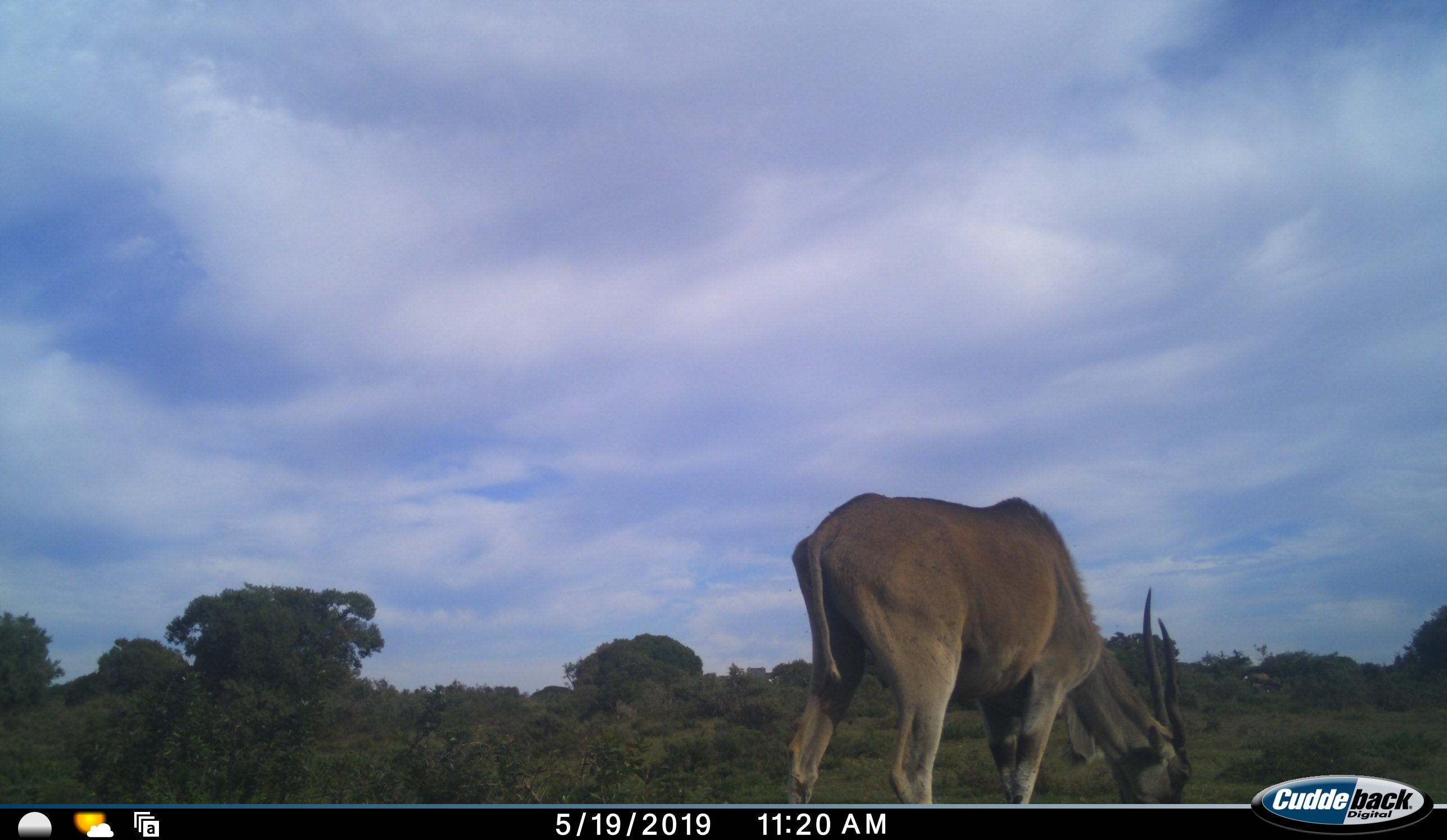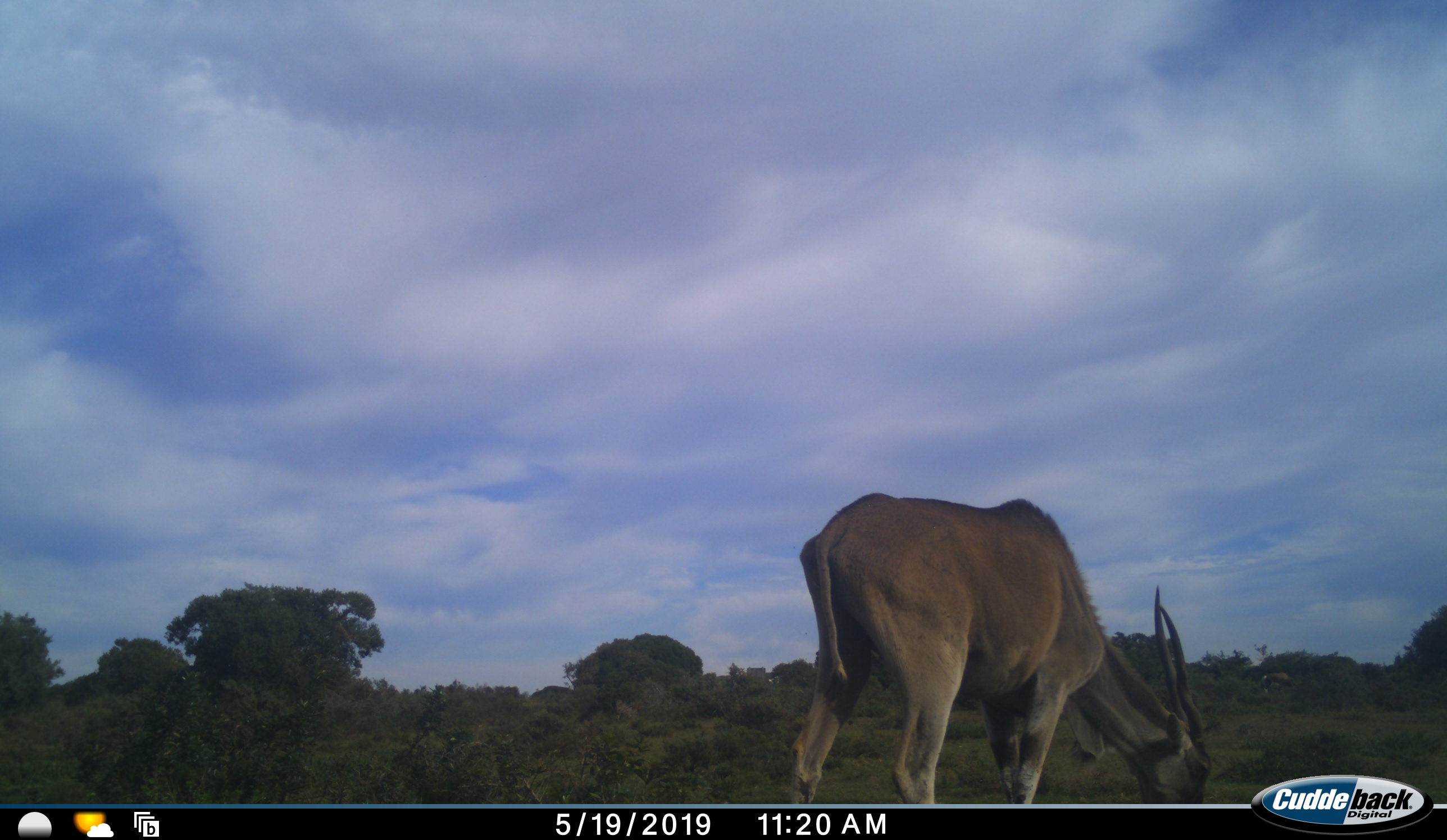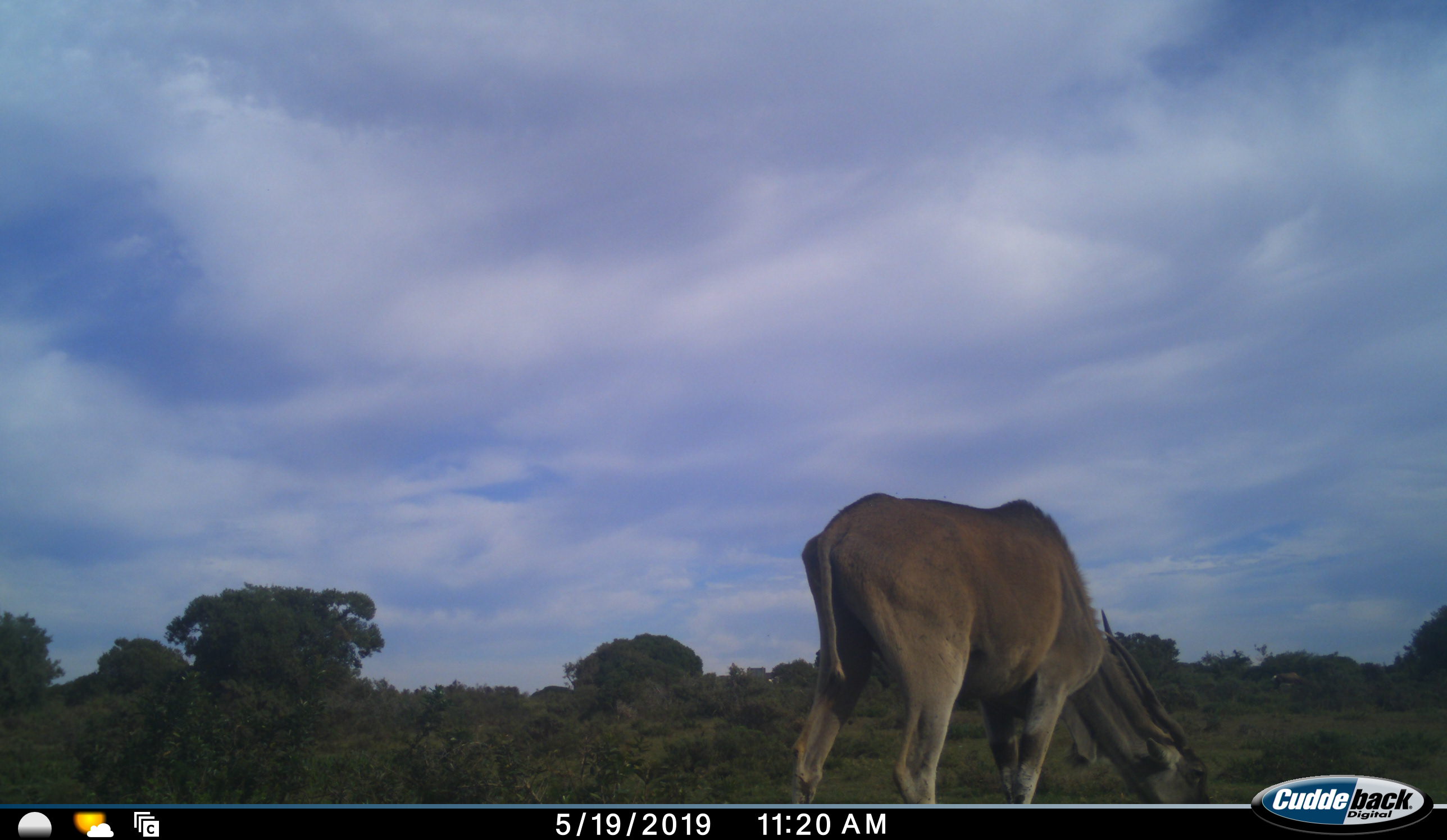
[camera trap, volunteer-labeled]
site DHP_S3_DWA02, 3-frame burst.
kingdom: Animalia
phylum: Chordata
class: Mammalia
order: Artiodactyla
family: Bovidae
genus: Tragelaphus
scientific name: Tragelaphus oryx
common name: eland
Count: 1.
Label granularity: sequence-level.